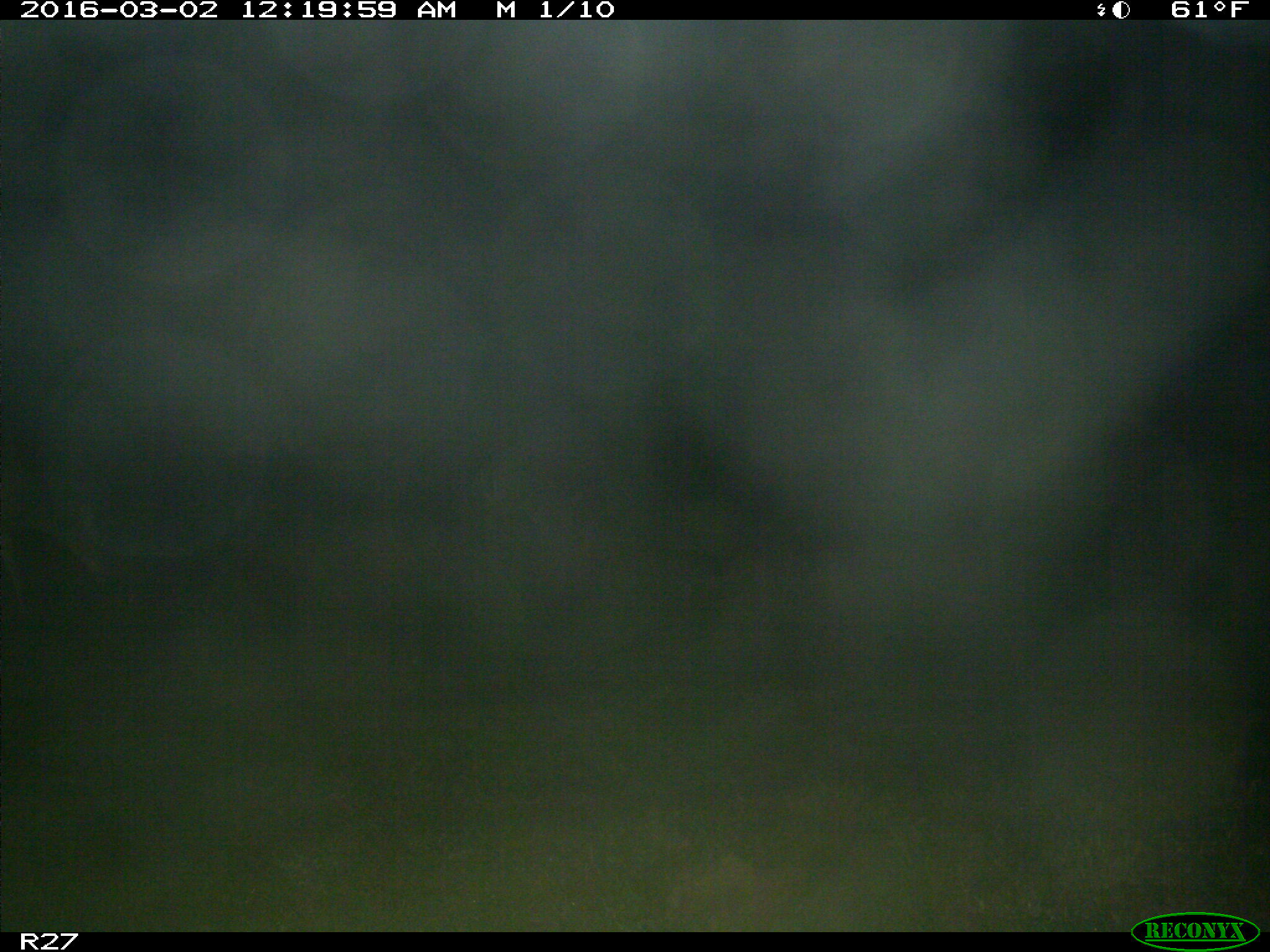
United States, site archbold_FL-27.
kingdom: Animalia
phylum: Chordata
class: Mammalia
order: Artiodactyla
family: Cervidae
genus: Odocoileus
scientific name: Odocoileus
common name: deer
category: unidentified deer